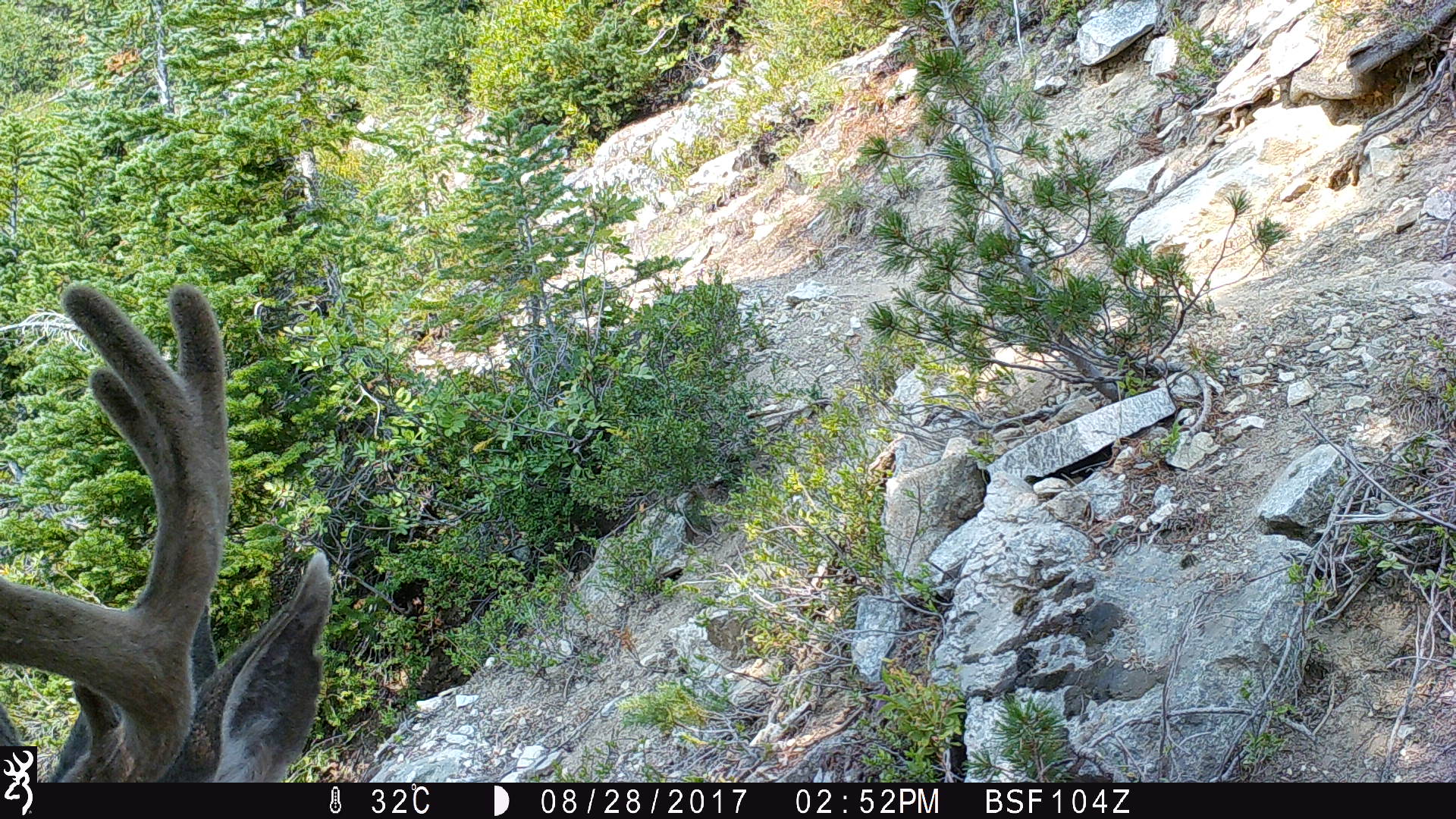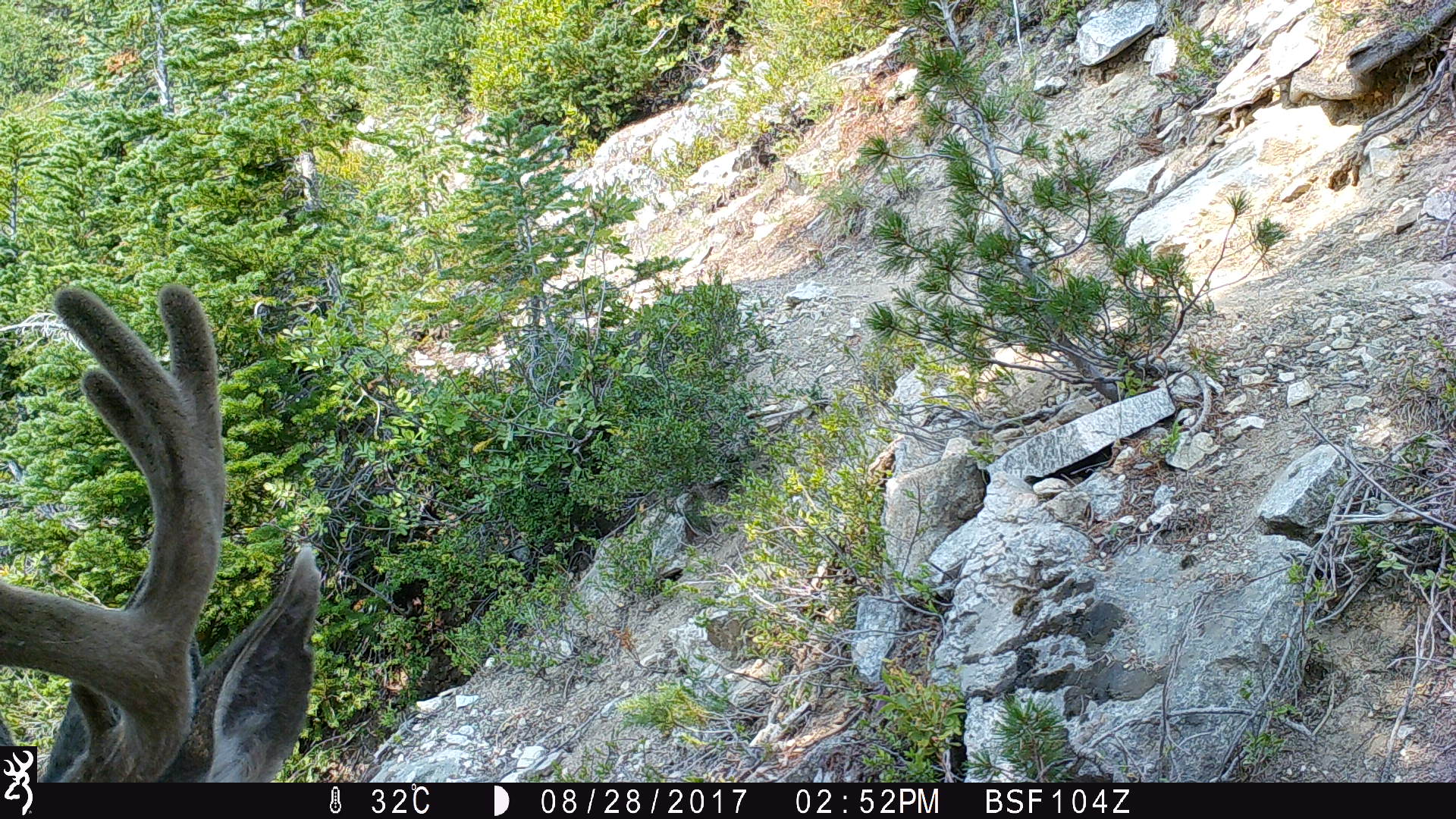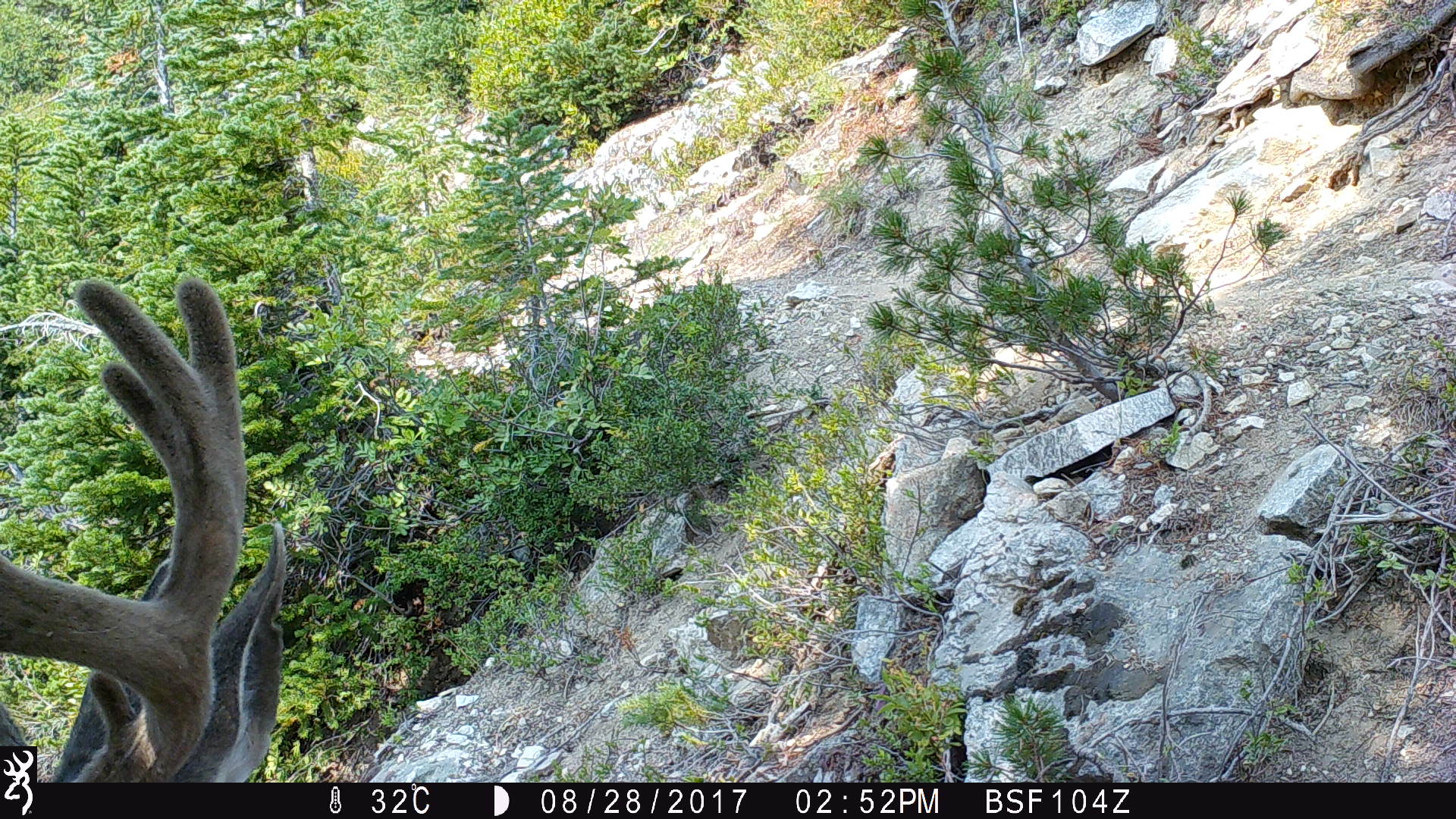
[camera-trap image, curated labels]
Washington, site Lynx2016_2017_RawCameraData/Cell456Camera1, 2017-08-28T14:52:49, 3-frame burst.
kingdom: Animalia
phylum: Chordata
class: Mammalia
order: Artiodactyla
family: Cervidae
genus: Odocoileus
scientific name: Odocoileus hemionus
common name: mule deer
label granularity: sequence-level